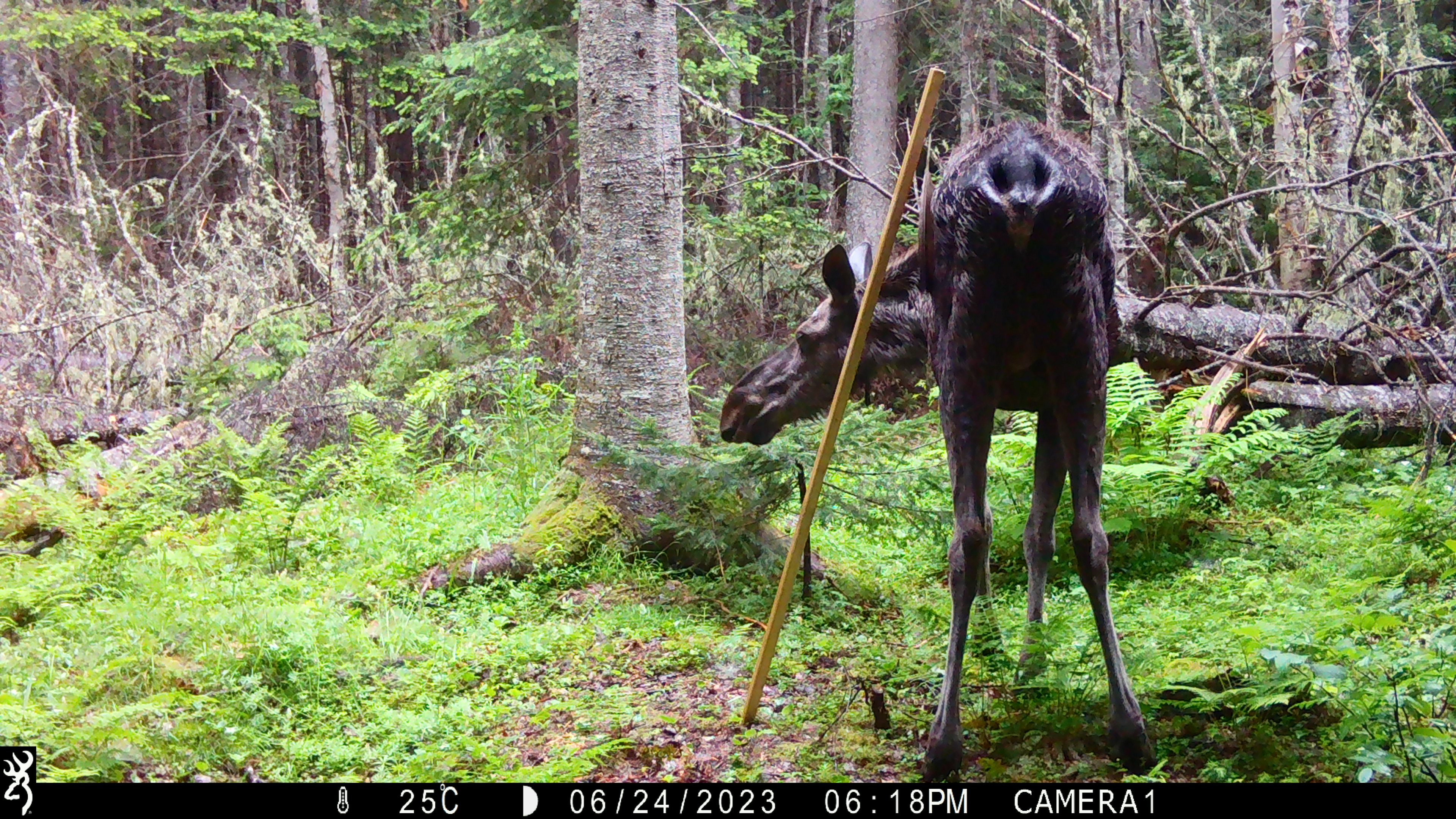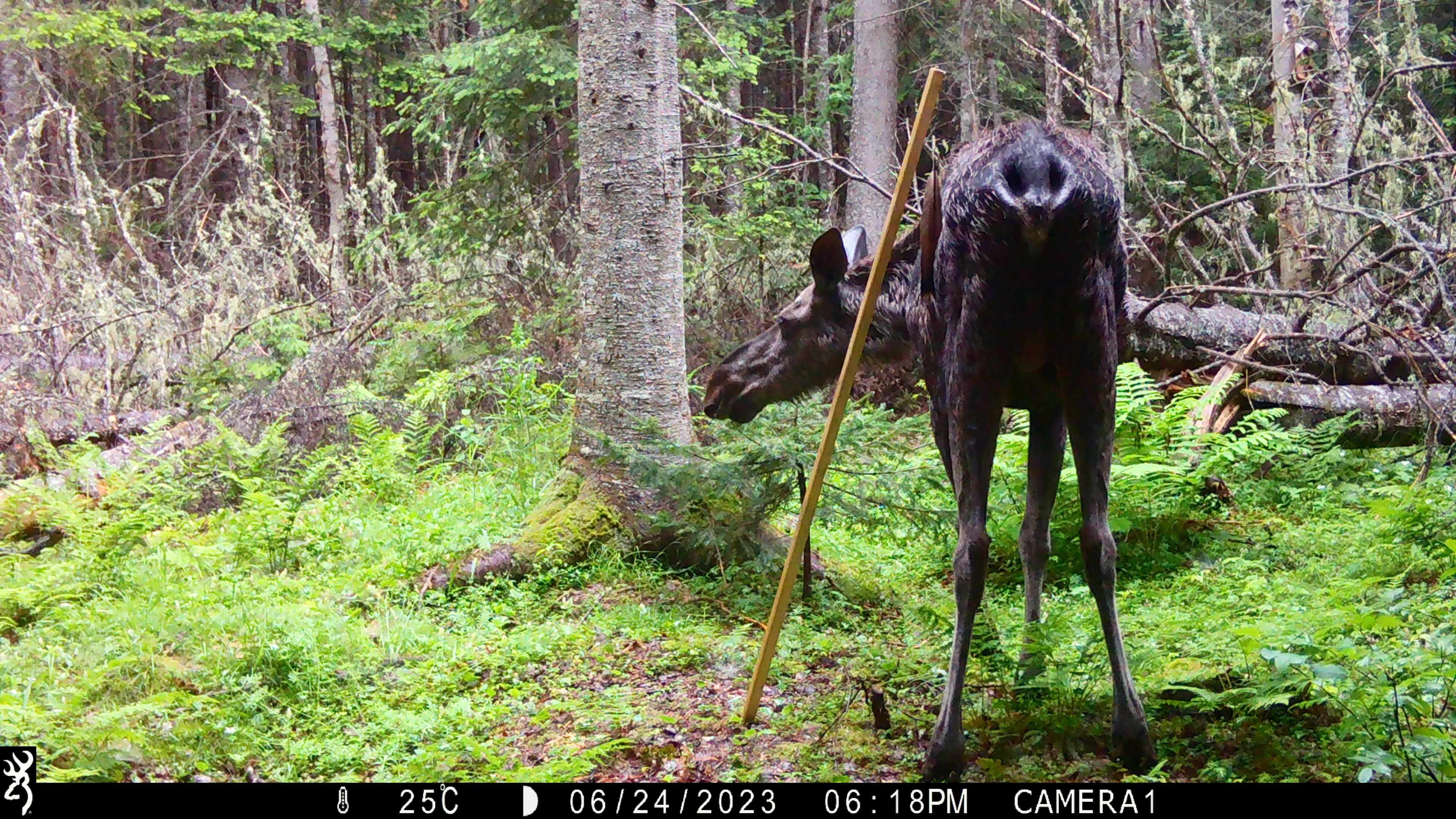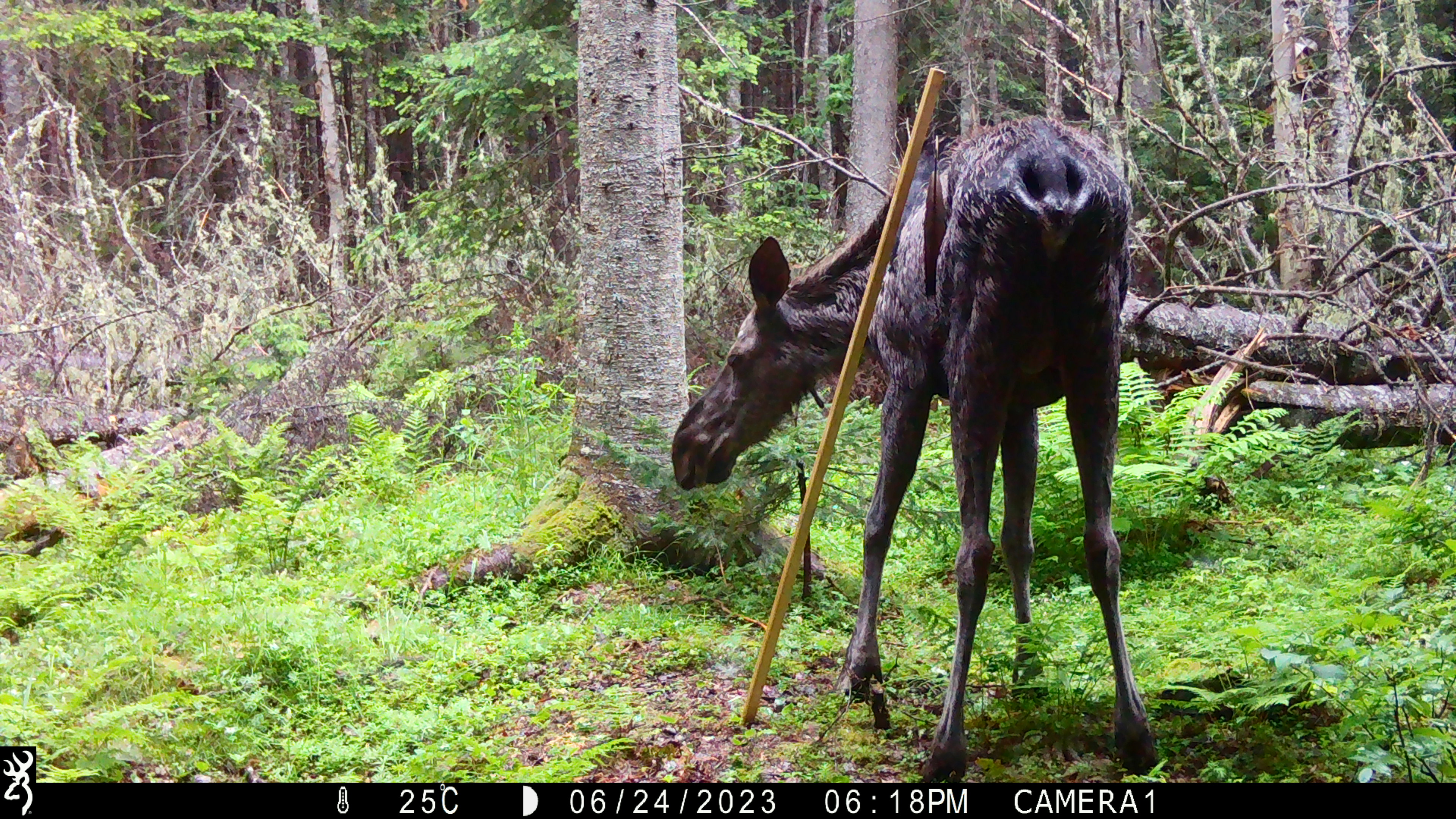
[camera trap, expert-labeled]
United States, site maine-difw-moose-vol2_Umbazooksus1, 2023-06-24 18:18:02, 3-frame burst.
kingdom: Animalia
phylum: Chordata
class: Mammalia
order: Artiodactyla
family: Cervidae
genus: Alces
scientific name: Alces alces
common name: moose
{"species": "moose (Alces alces)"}